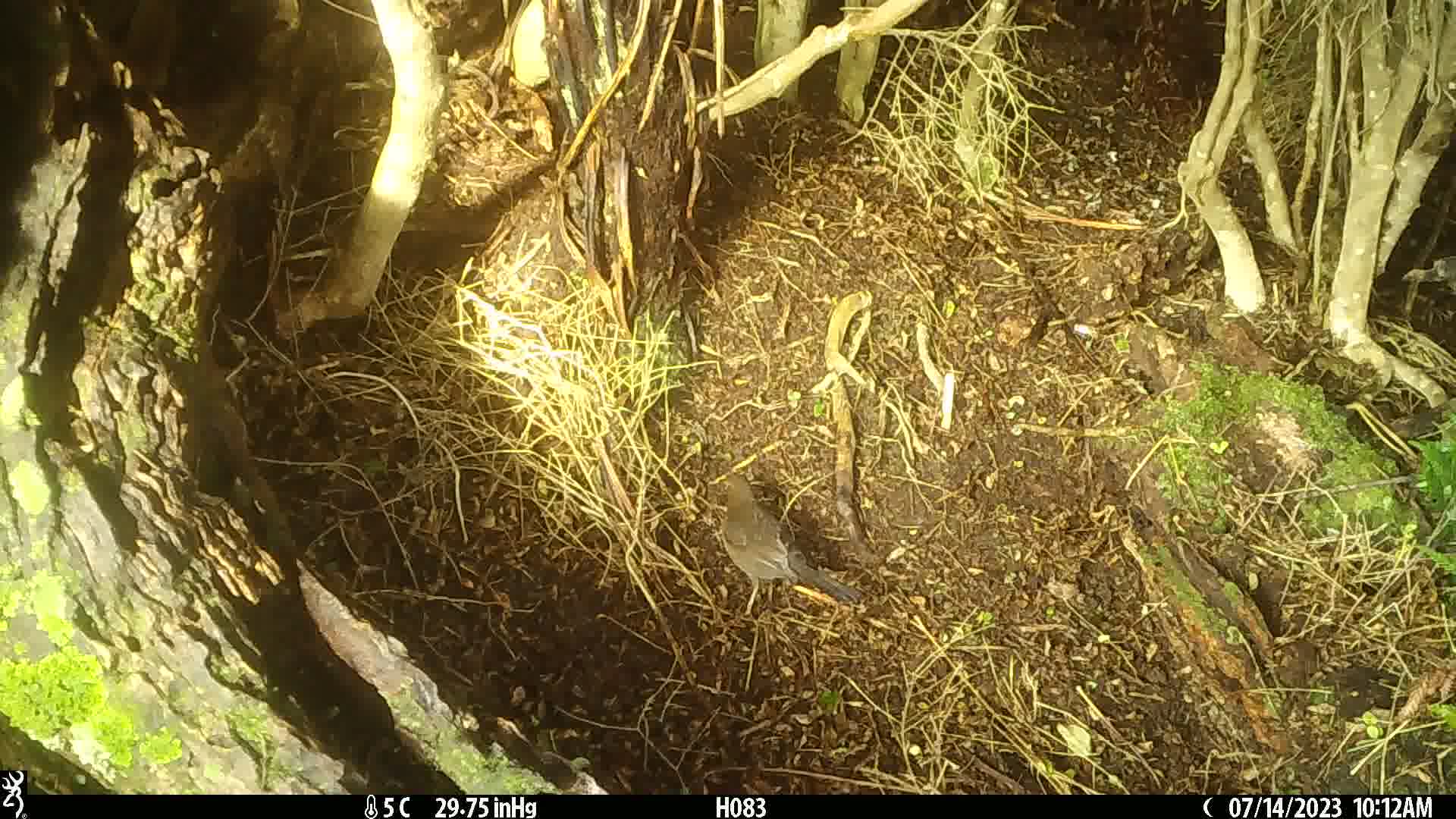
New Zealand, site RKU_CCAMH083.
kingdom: Animalia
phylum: Chordata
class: Aves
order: Passeriformes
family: Turdidae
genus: Turdus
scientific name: Turdus merula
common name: eurasian blackbird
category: blackbird